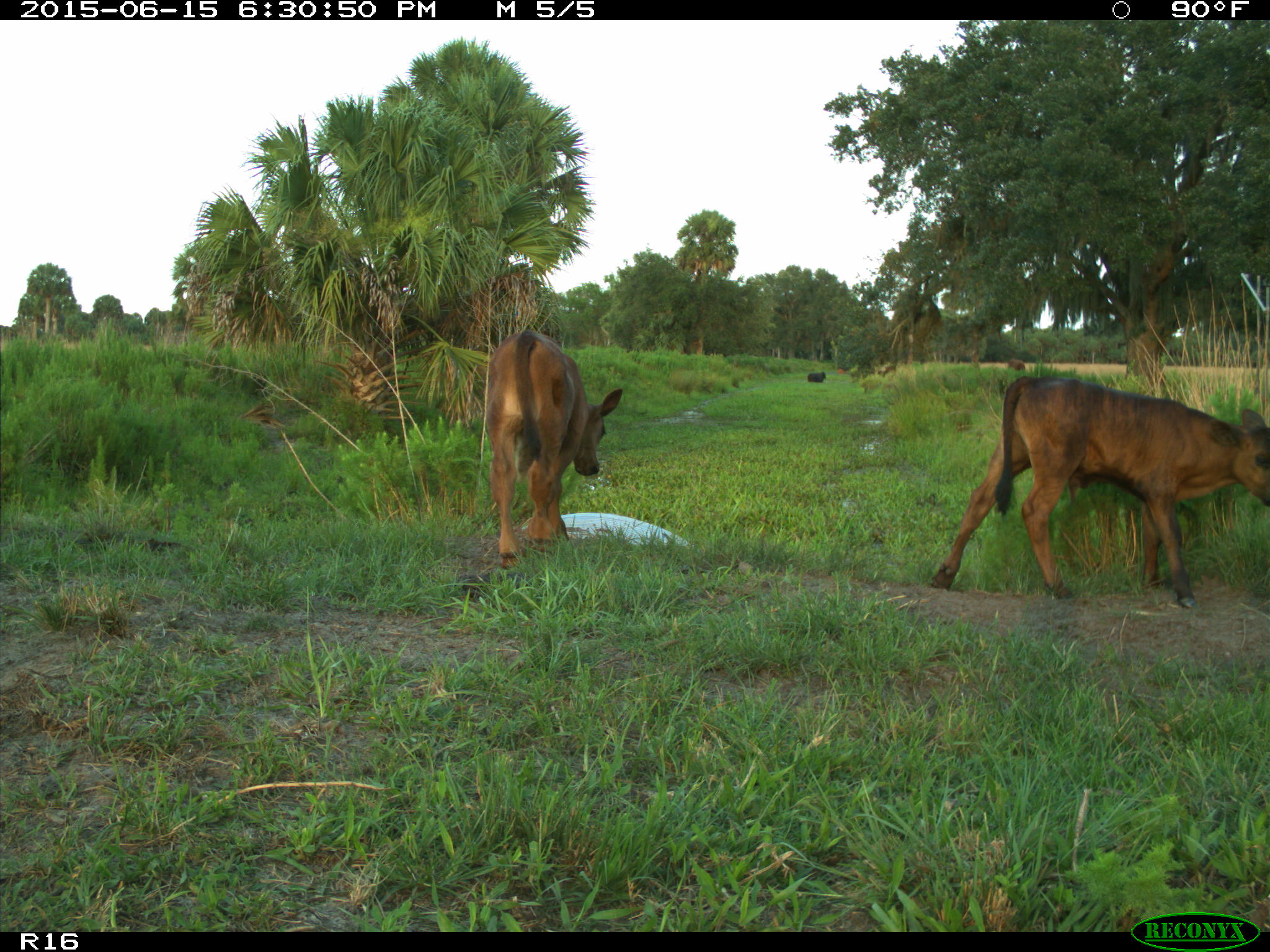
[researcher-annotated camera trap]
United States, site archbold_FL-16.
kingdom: Animalia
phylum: Chordata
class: Mammalia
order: Artiodactyla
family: Bovidae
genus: Bos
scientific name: Bos taurus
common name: domestic cow